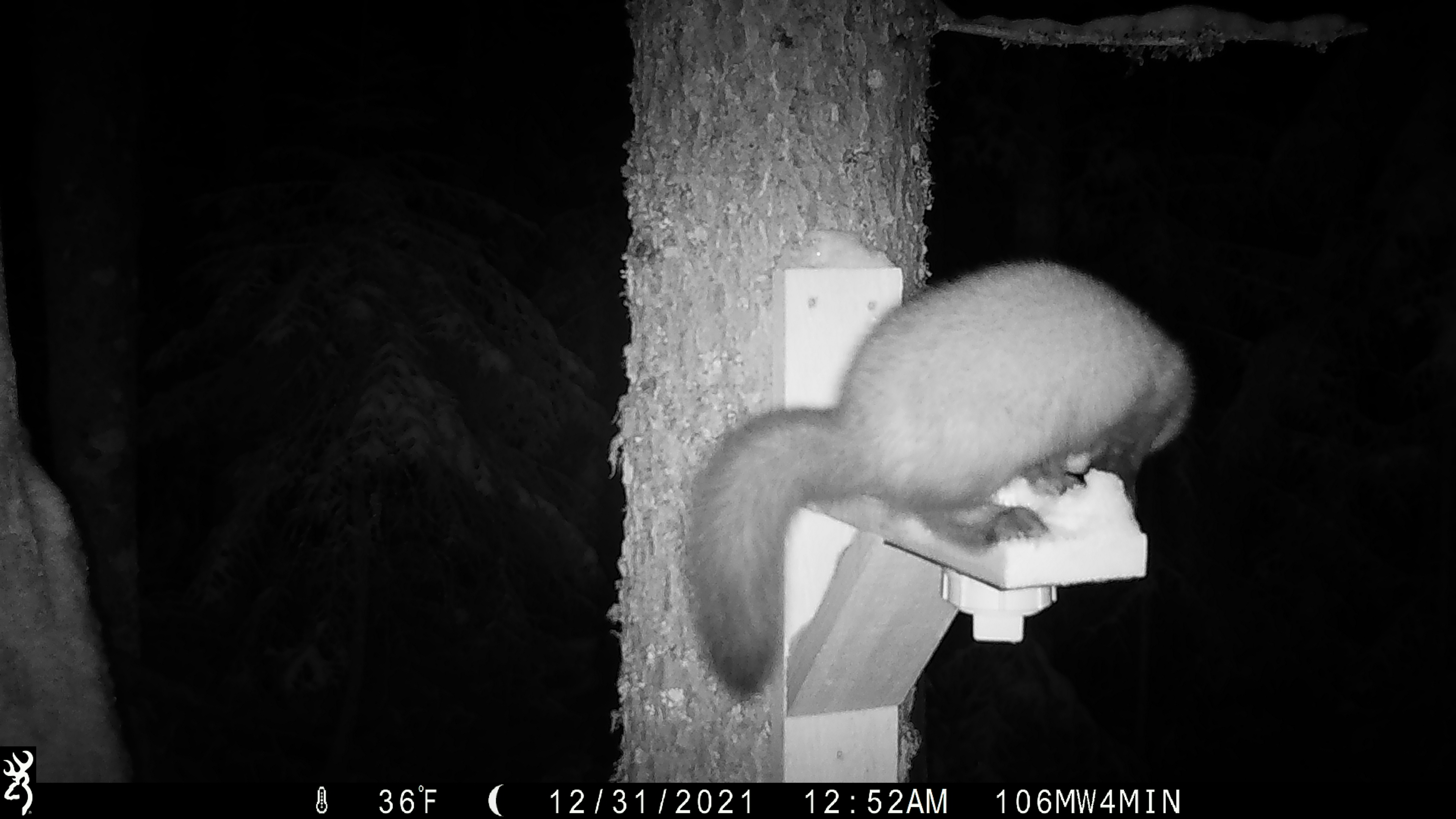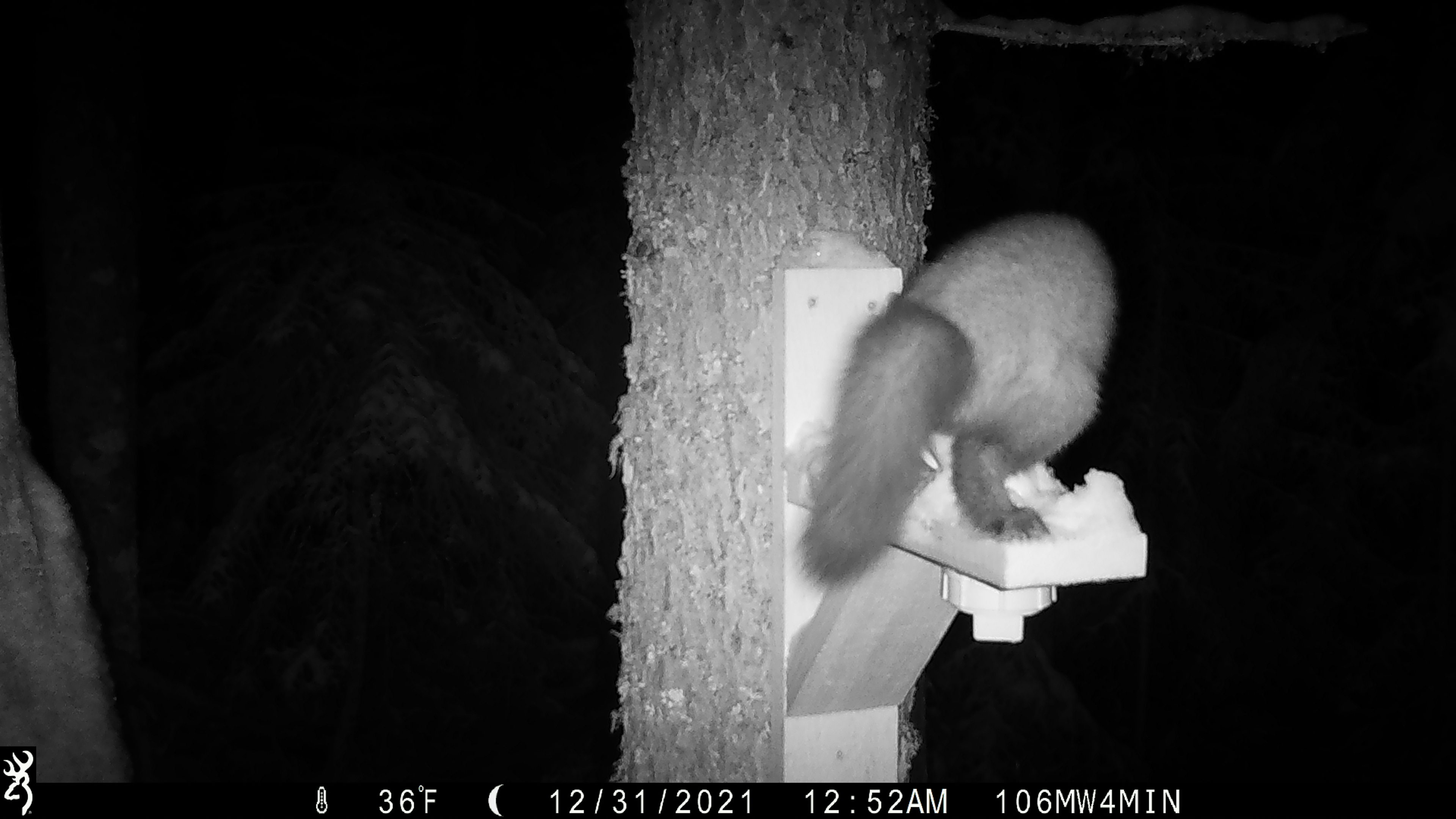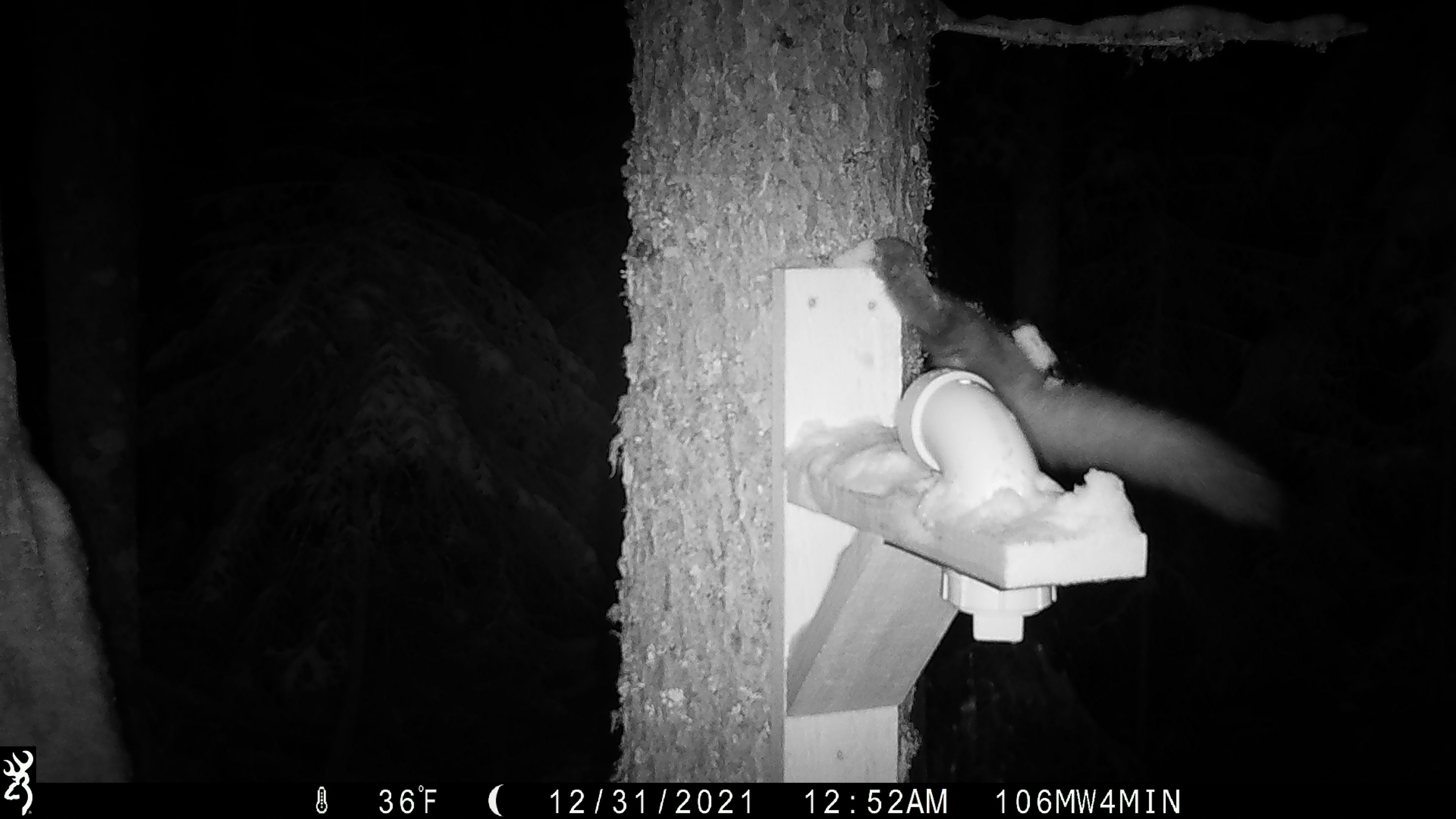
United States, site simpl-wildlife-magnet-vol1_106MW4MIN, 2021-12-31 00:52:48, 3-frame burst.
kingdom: Animalia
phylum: Chordata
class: Mammalia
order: Carnivora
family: Mustelidae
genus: Martes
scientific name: Martes americana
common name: american marten